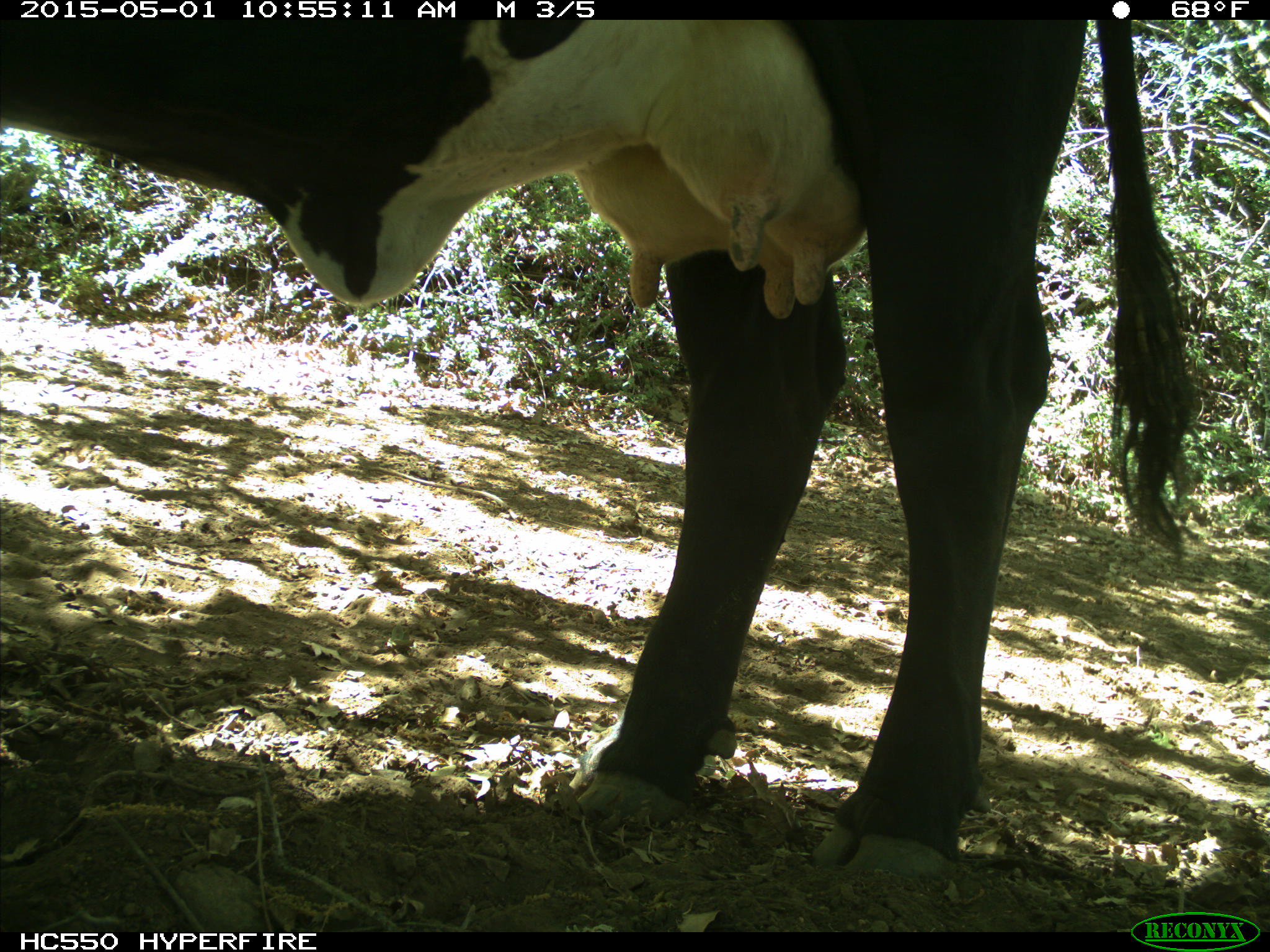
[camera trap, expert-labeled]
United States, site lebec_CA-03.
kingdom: Animalia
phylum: Chordata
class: Mammalia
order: Artiodactyla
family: Bovidae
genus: Bos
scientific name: Bos taurus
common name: domestic cow